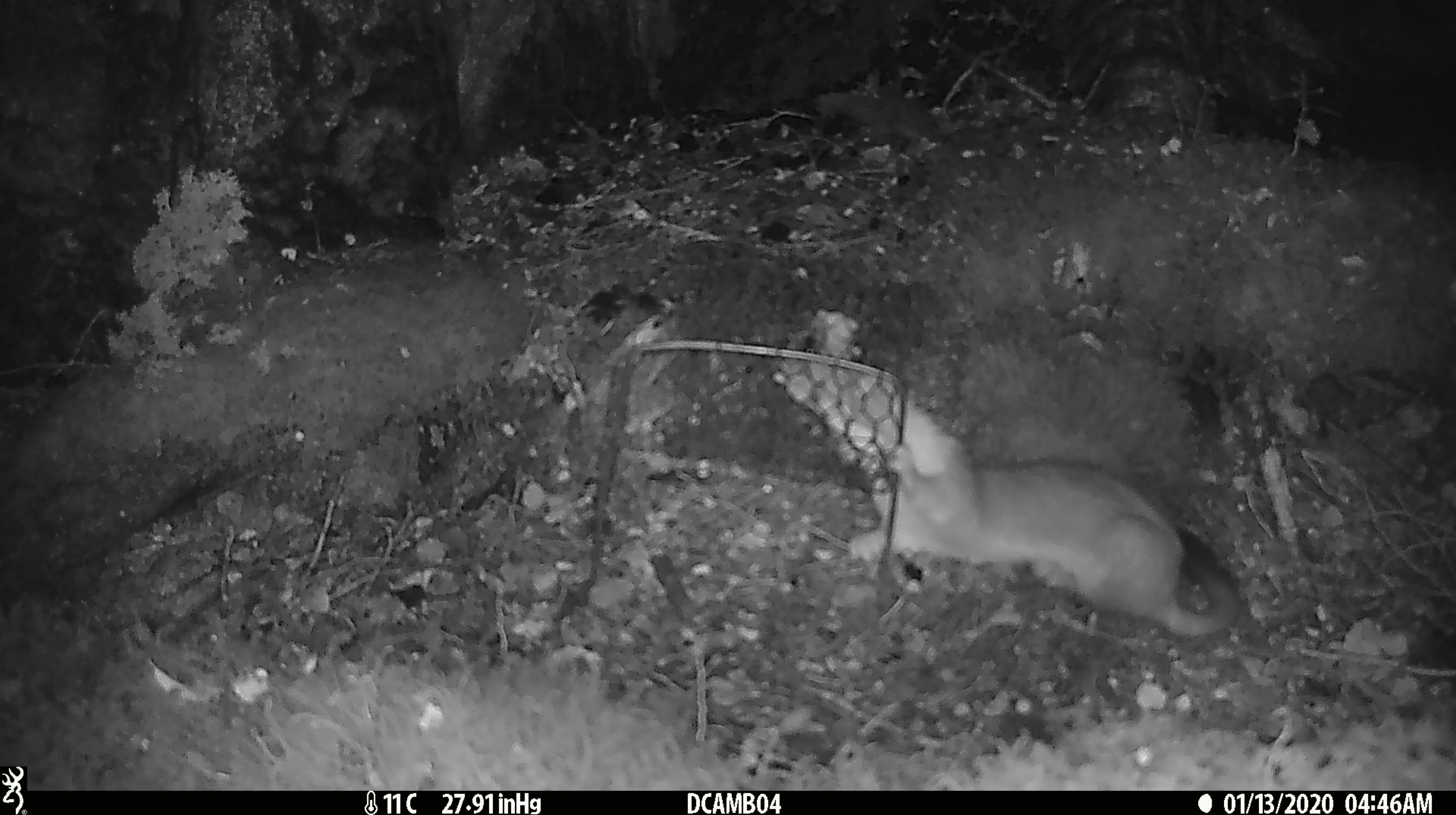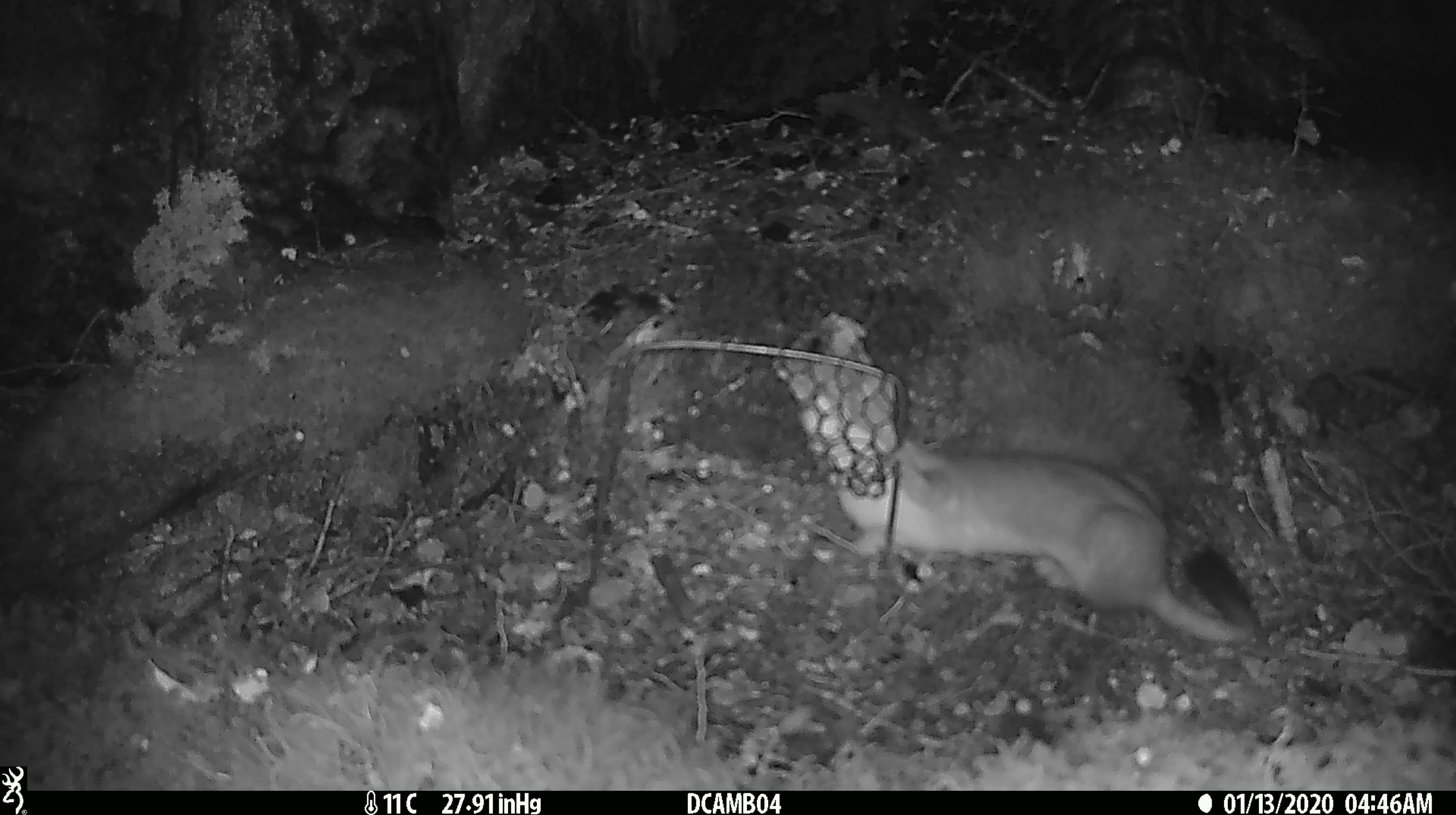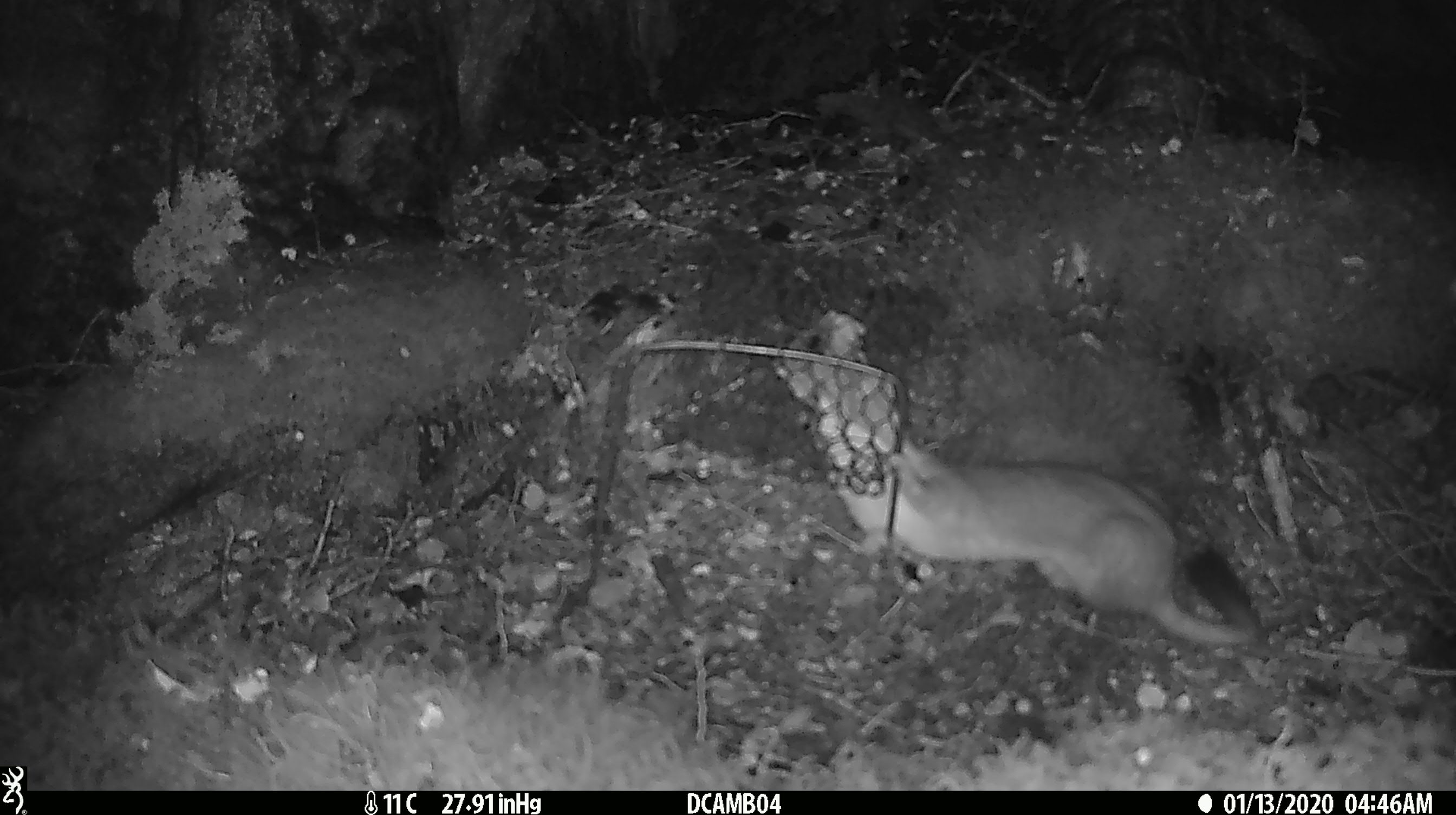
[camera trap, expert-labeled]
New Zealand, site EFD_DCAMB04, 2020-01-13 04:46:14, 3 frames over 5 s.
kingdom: Animalia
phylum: Chordata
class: Mammalia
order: Carnivora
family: Mustelidae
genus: Mustela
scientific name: Mustela erminea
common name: stoat